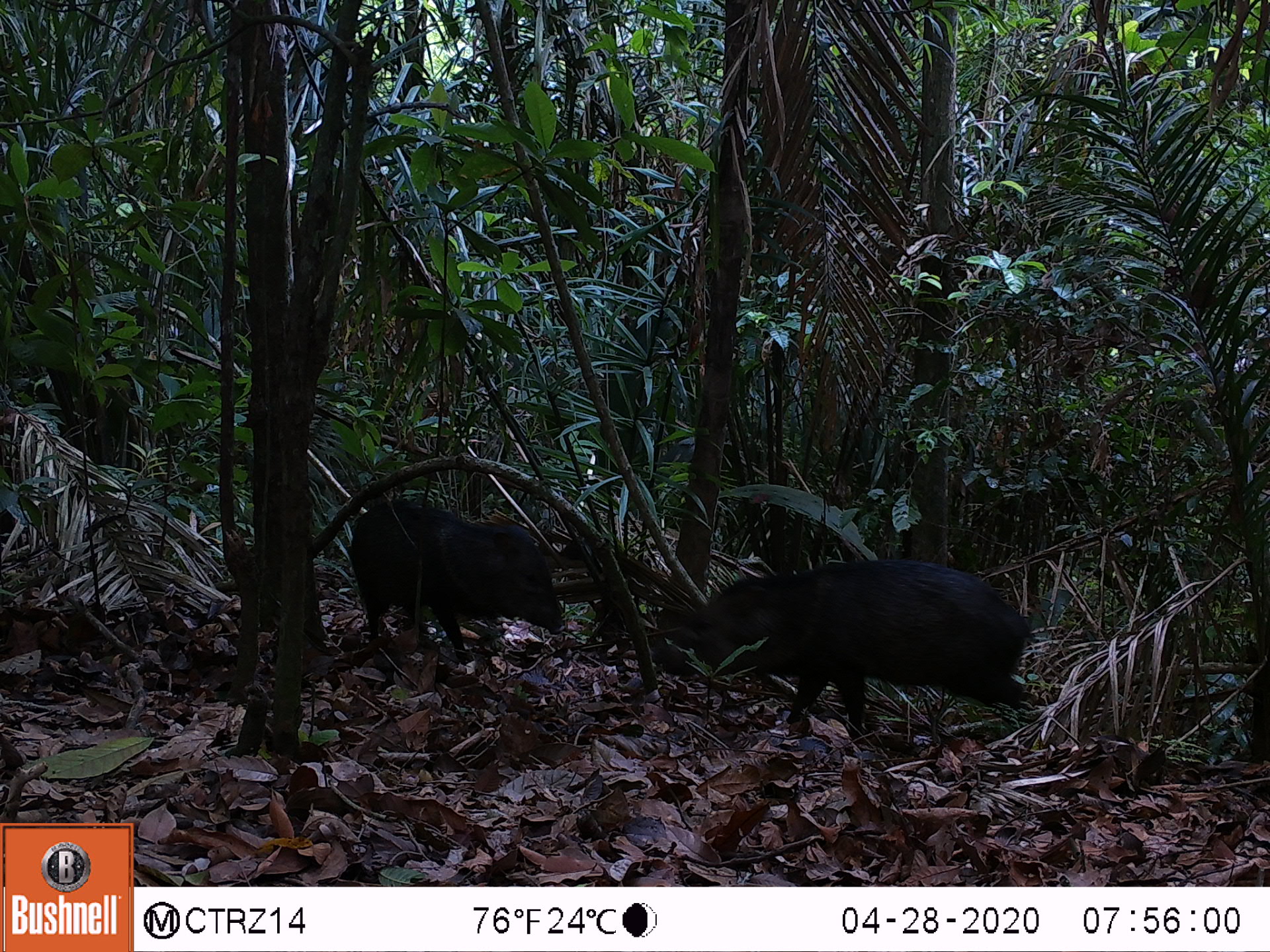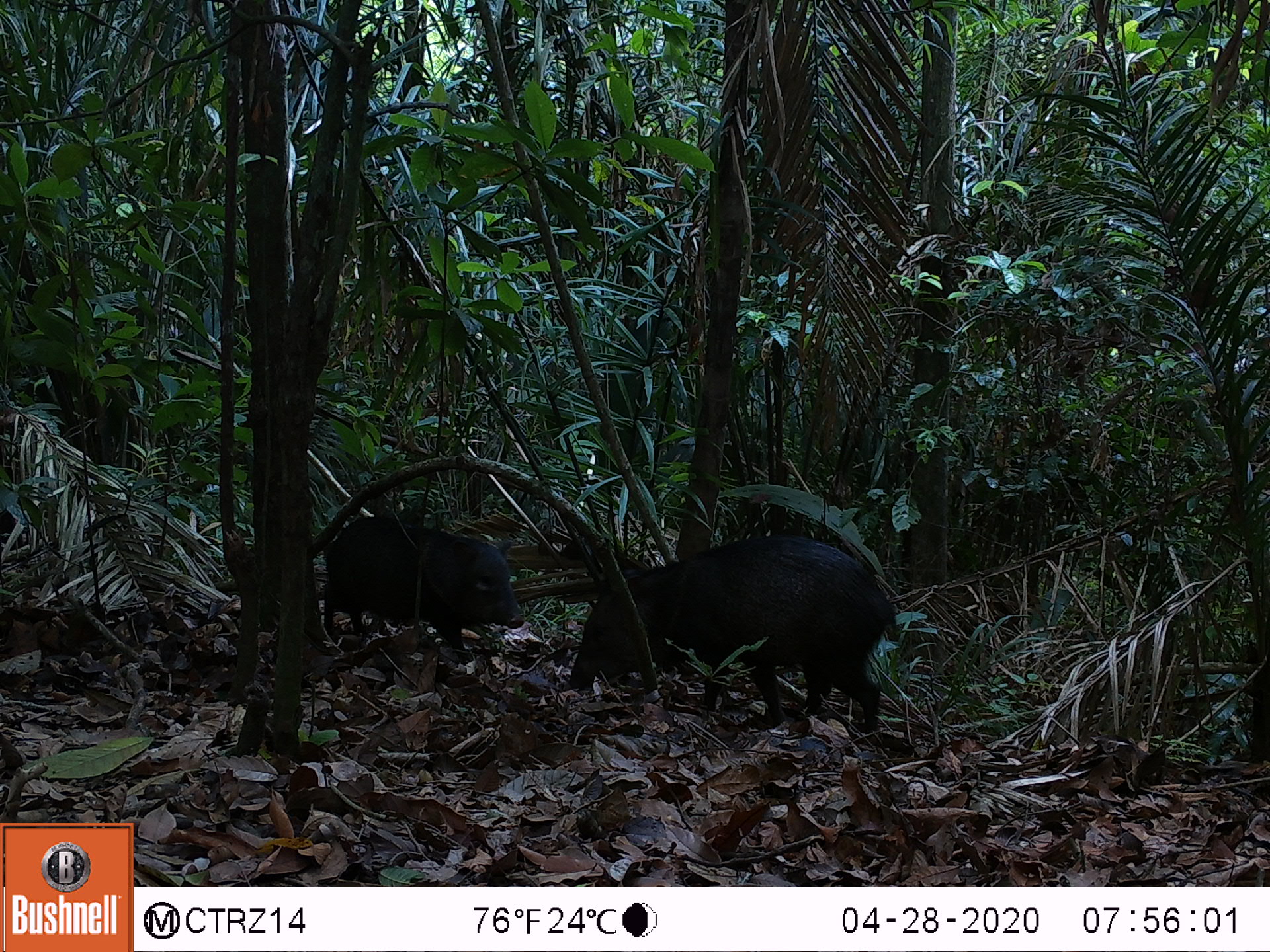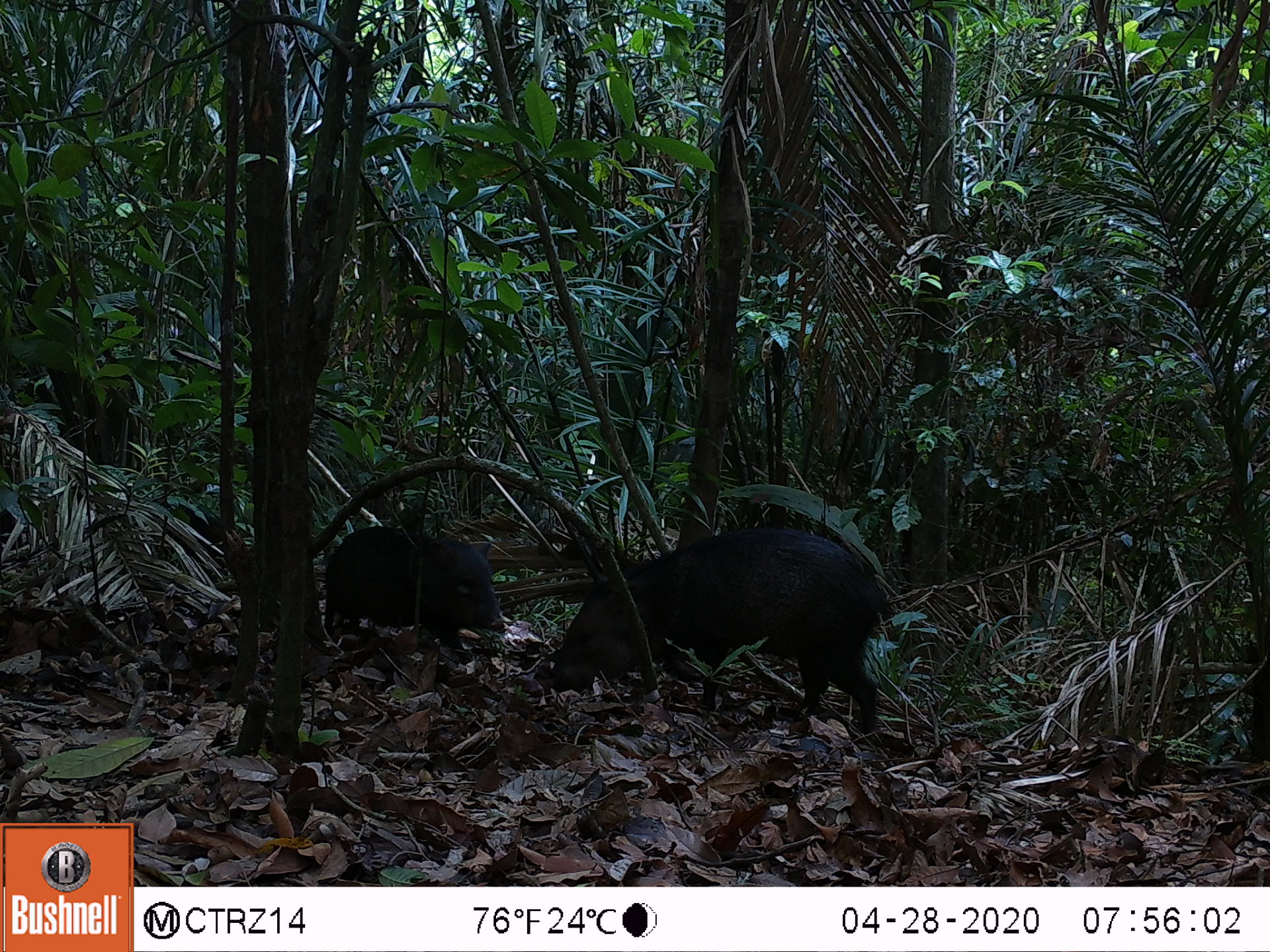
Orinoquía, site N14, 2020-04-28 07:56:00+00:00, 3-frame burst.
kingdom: Animalia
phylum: Chordata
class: Mammalia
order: Artiodactyla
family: Tayassuidae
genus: Pecari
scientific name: Pecari tajacu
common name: collared peccary